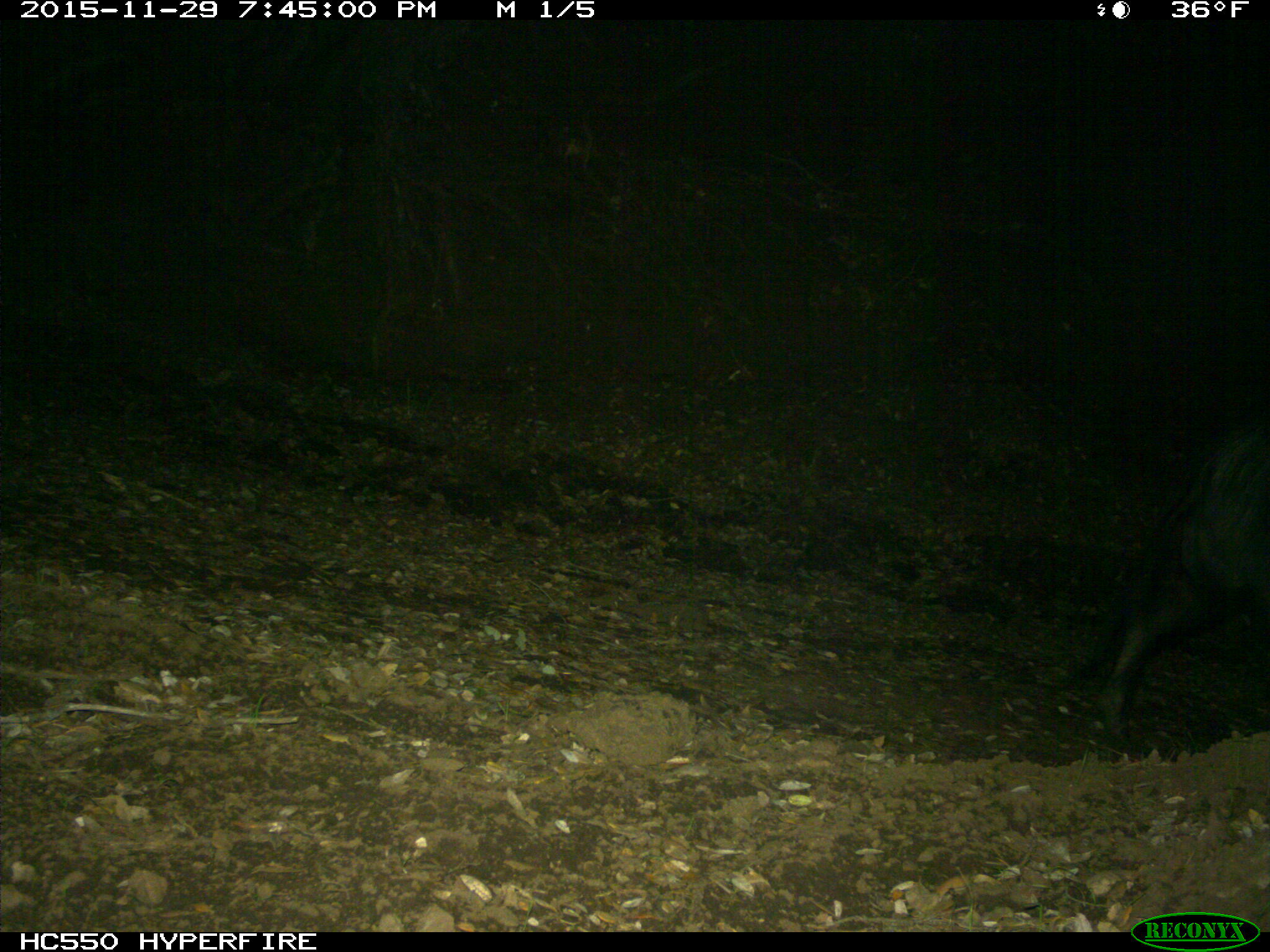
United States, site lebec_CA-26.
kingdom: Animalia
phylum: Chordata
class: Mammalia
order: Artiodactyla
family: Suidae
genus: Sus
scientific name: Sus scrofa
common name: wild boar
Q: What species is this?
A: Sus scrofa (wild boar).